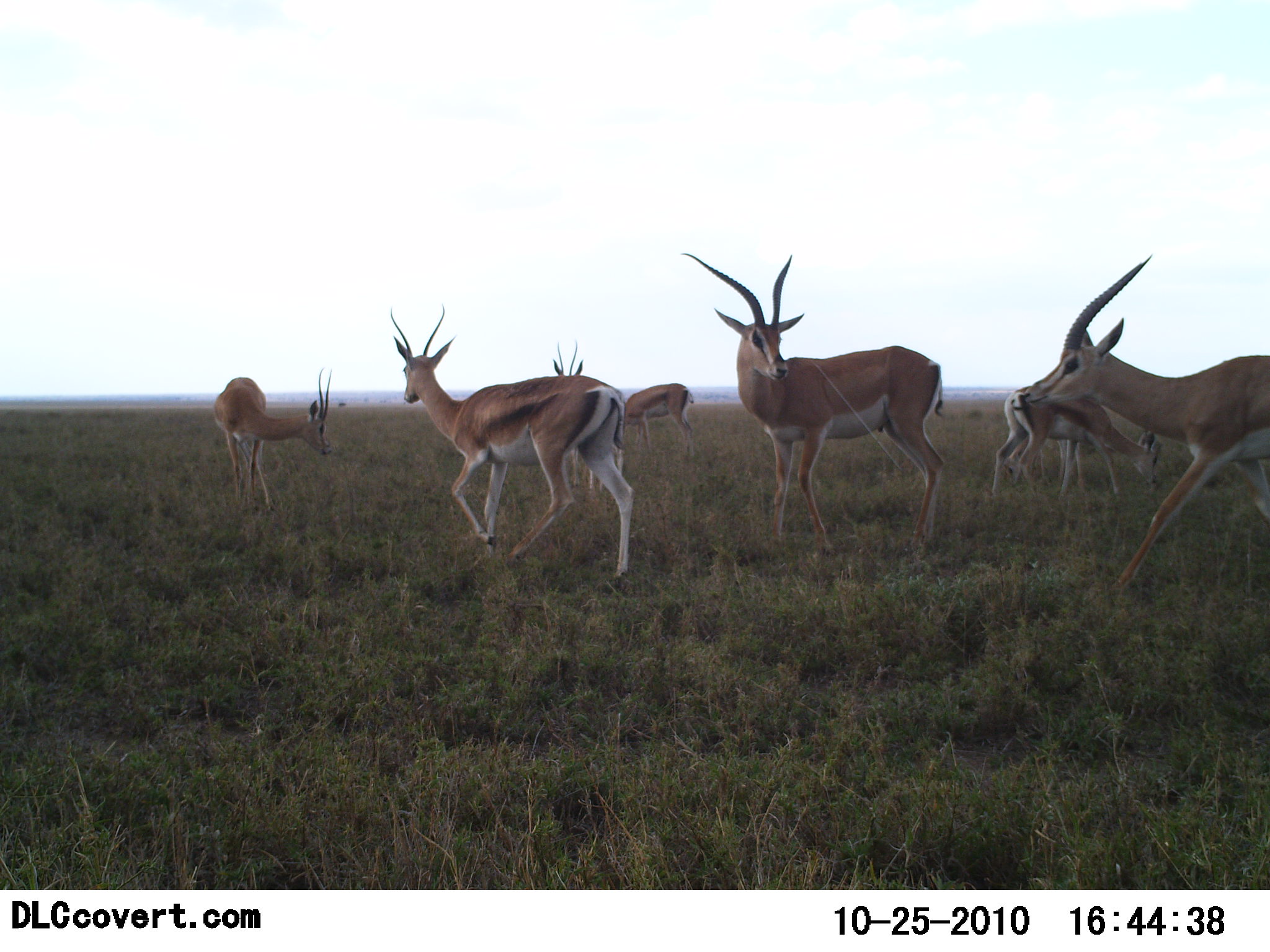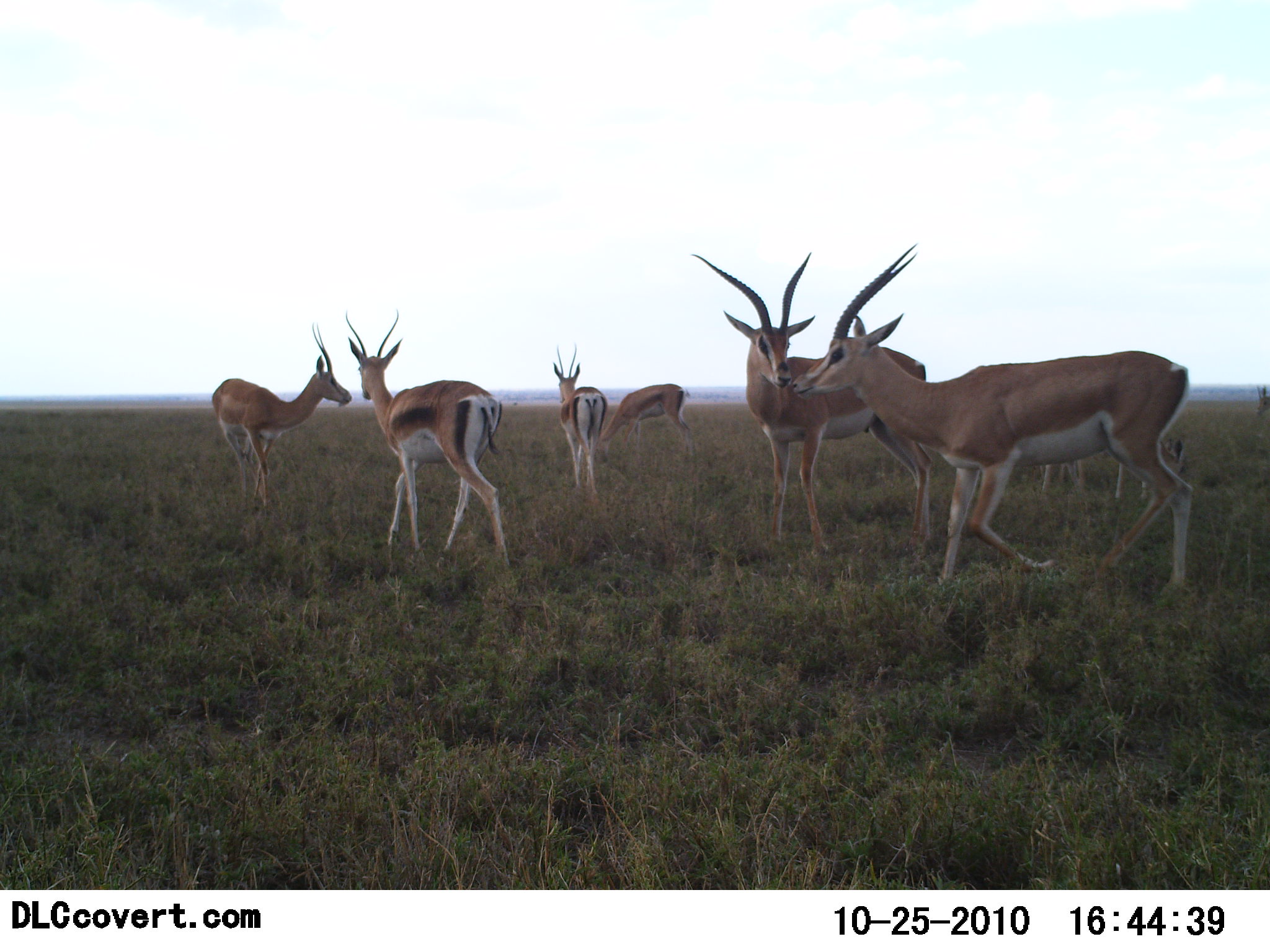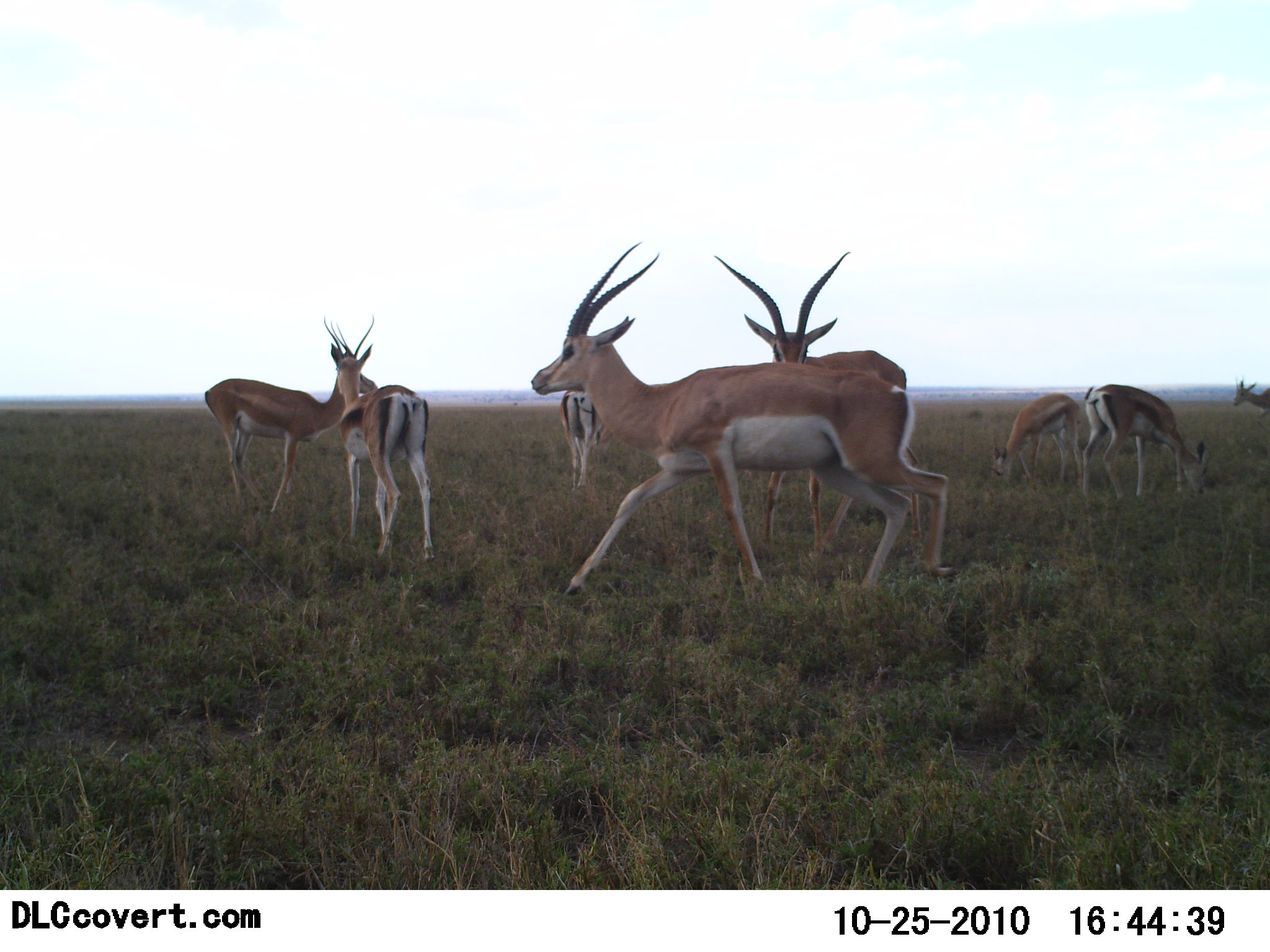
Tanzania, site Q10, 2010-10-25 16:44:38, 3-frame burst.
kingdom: Animalia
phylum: Chordata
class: Mammalia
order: Artiodactyla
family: Bovidae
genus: Nanger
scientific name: Nanger granti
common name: grant's gazelle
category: gazellegrants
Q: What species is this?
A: Gazellegrants (grant's gazelle) (Nanger granti).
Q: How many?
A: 8.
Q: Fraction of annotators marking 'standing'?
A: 55%.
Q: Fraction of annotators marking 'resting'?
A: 0%.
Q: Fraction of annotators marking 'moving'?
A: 86%.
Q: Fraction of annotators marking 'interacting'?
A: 18%.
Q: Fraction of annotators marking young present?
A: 14%.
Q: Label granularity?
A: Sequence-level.